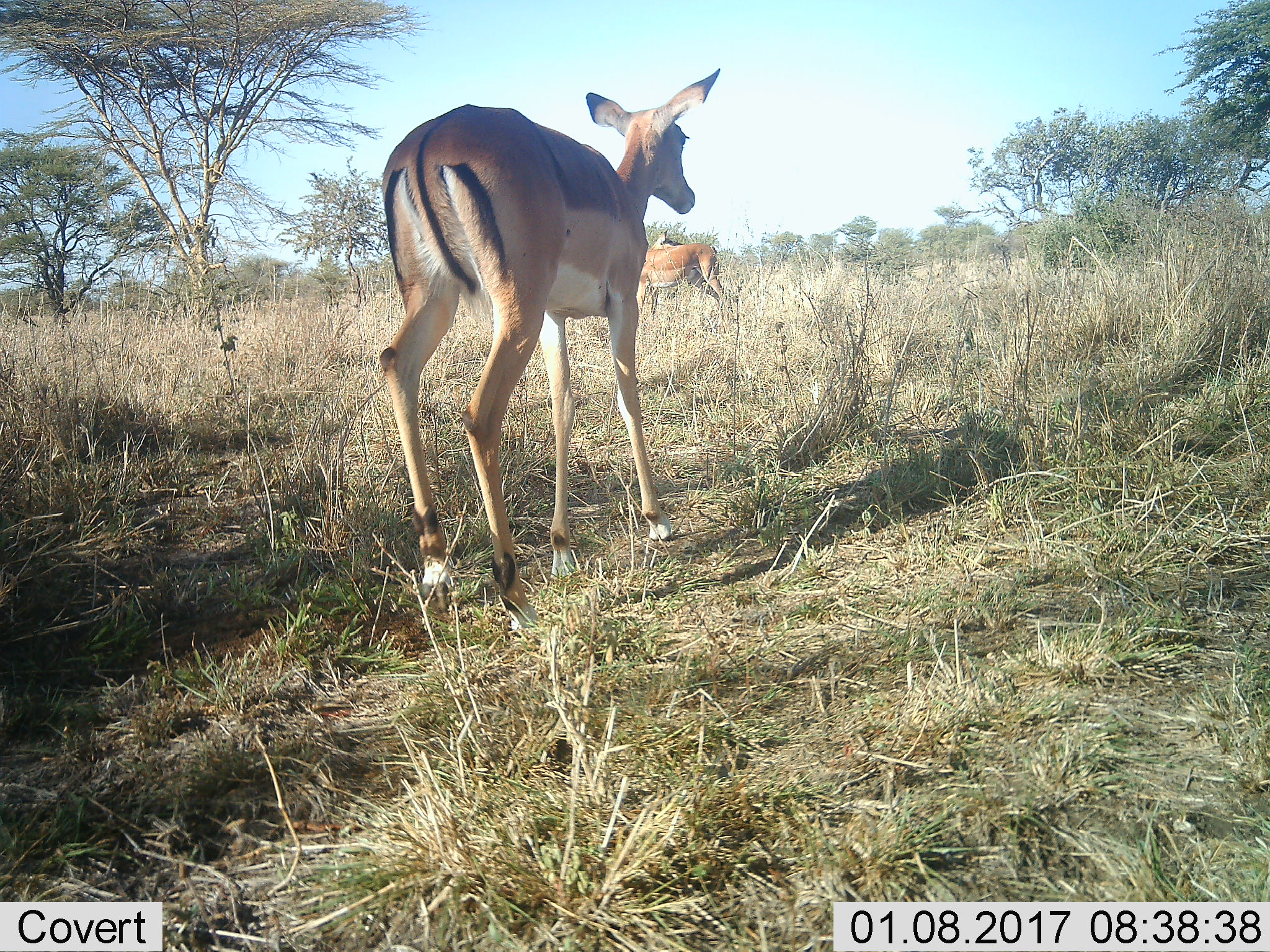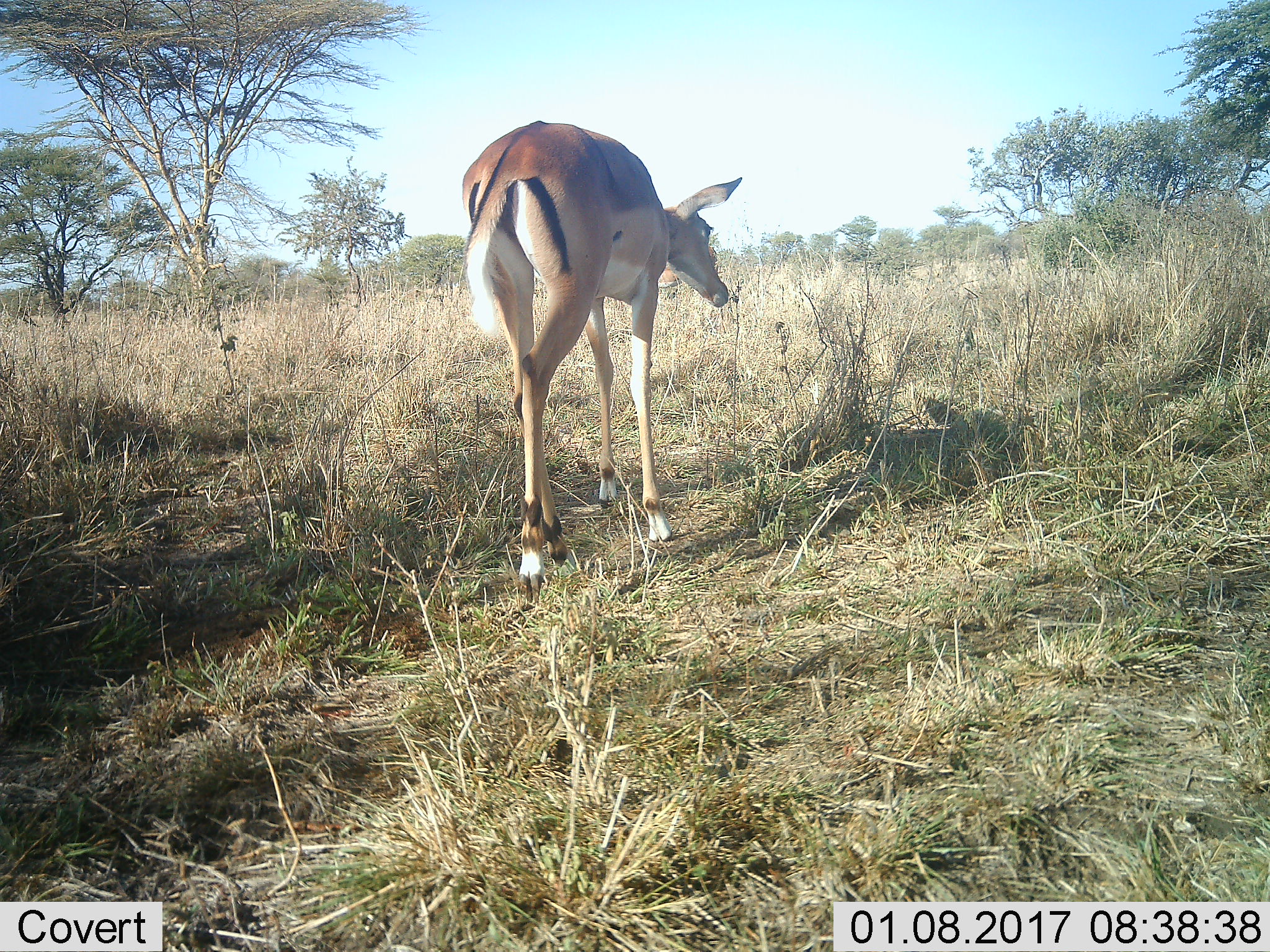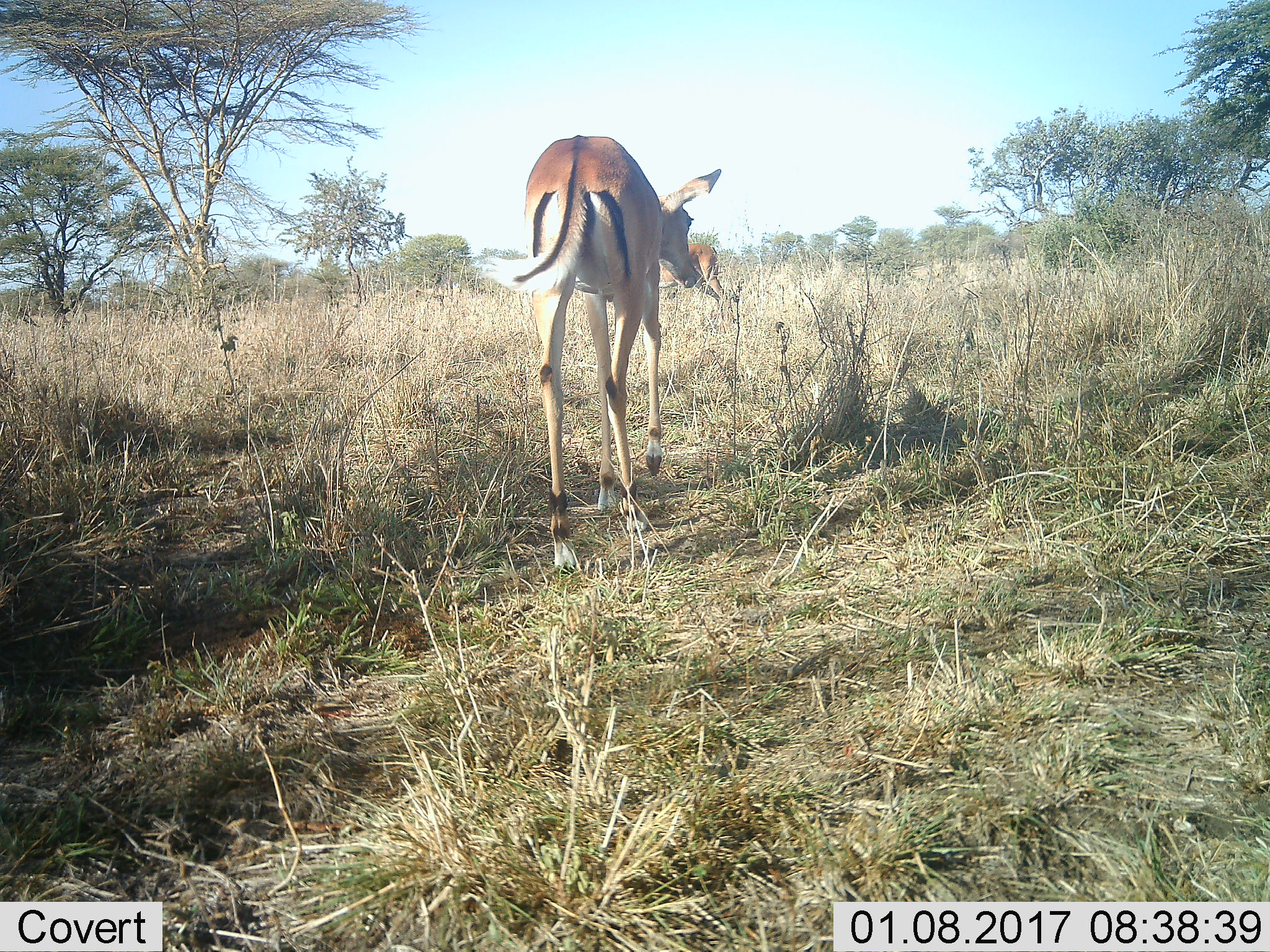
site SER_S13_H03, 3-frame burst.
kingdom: Animalia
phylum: Chordata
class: Mammalia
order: Artiodactyla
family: Bovidae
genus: Nanger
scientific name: Nanger granti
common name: grant's gazelle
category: gazellegrants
Gazellegrants (grant's gazelle) (Nanger granti), count 2. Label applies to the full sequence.